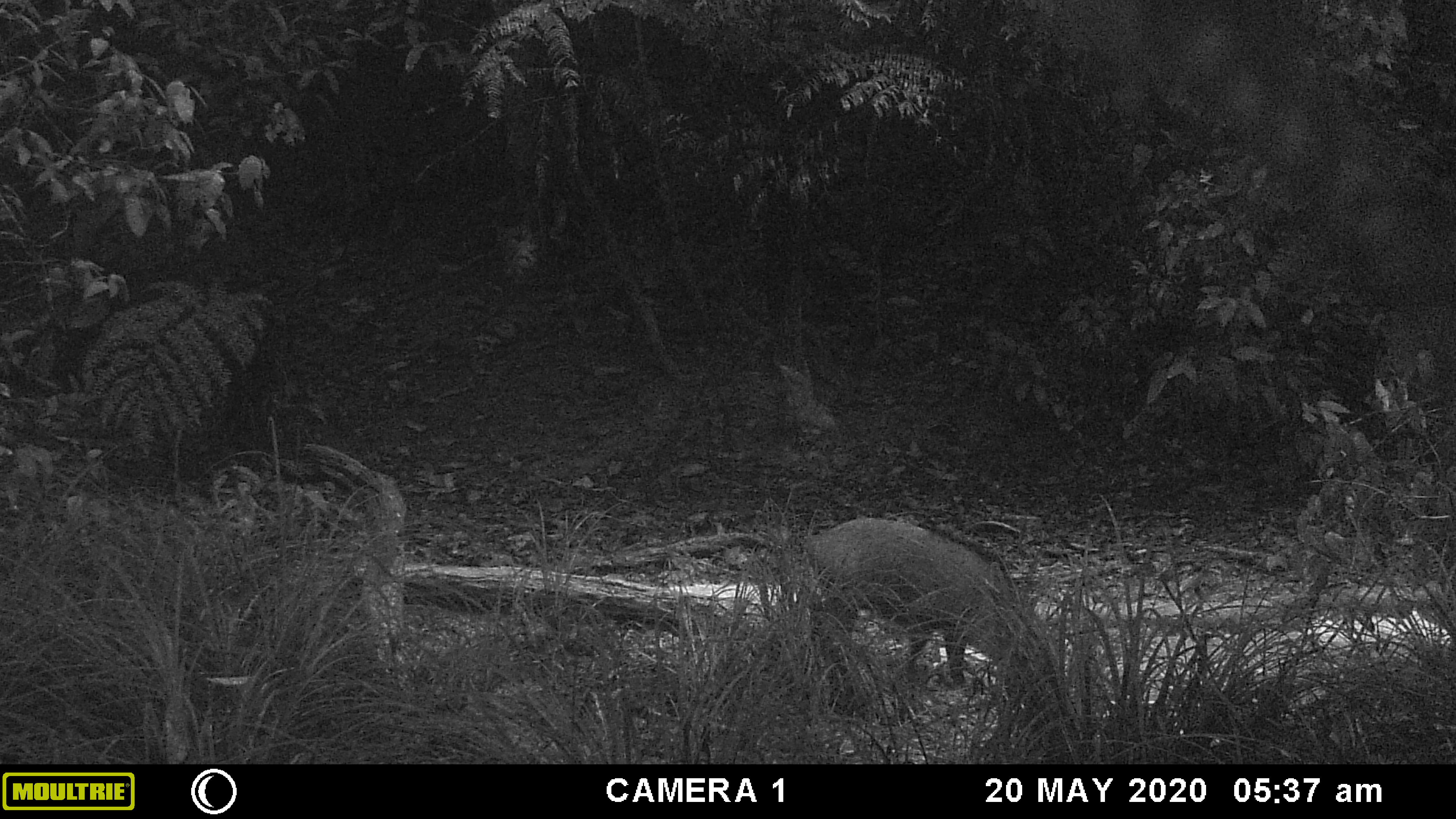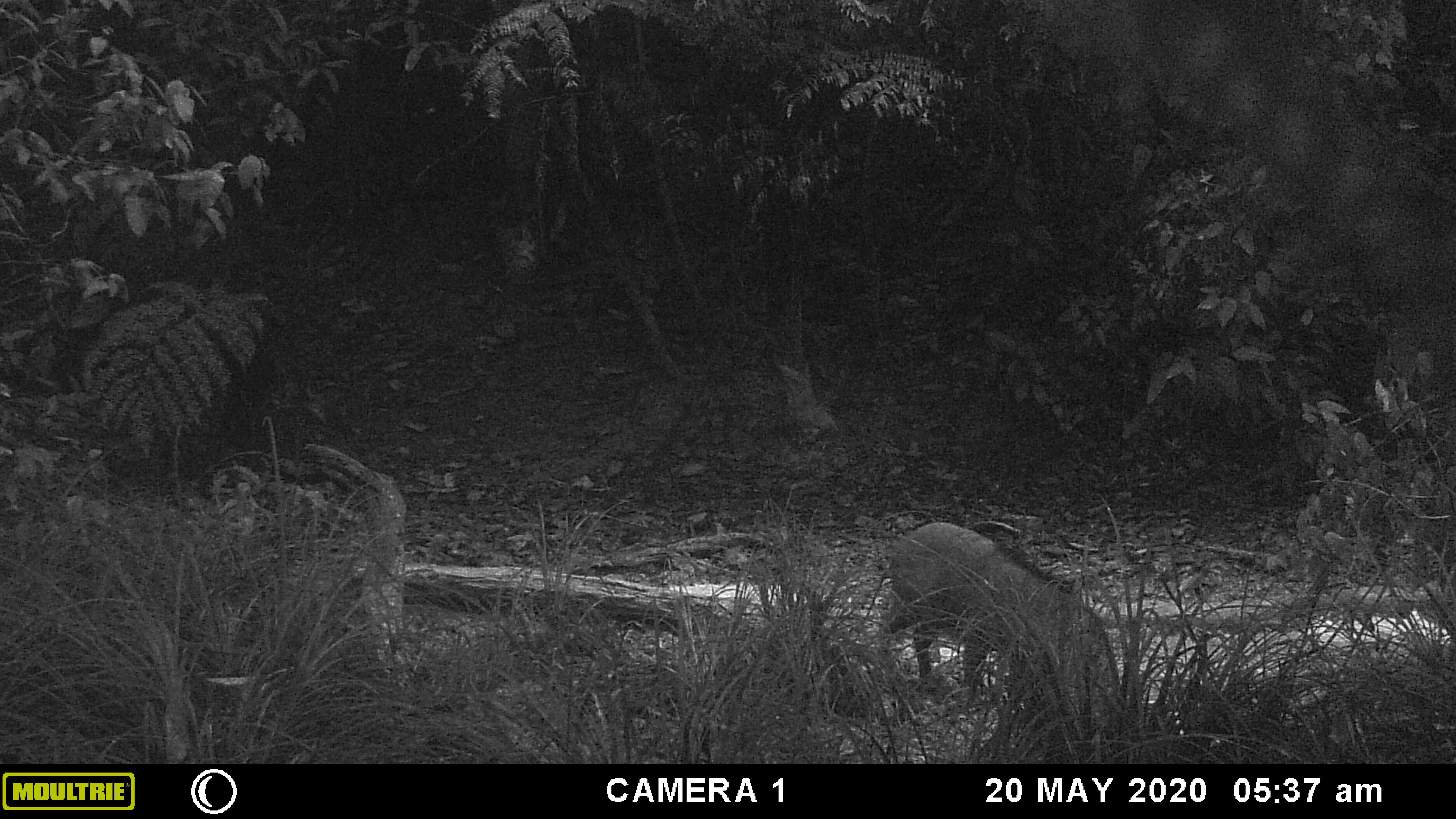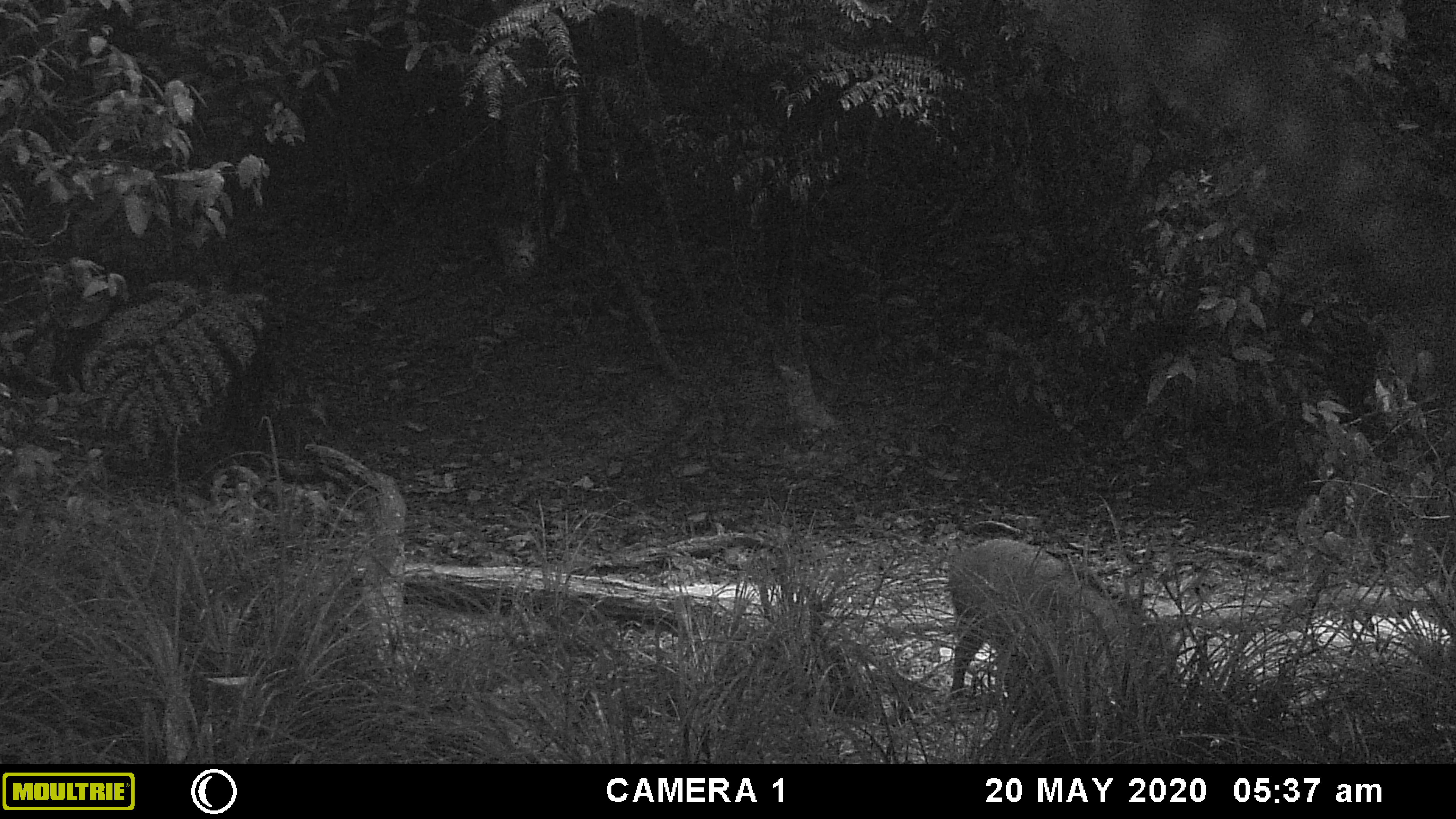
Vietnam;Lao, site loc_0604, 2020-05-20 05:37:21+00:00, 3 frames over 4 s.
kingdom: Animalia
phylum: Chordata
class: Mammalia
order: Artiodactyla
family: Suidae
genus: Sus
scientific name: Sus scrofa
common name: eurasian wild pig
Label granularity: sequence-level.